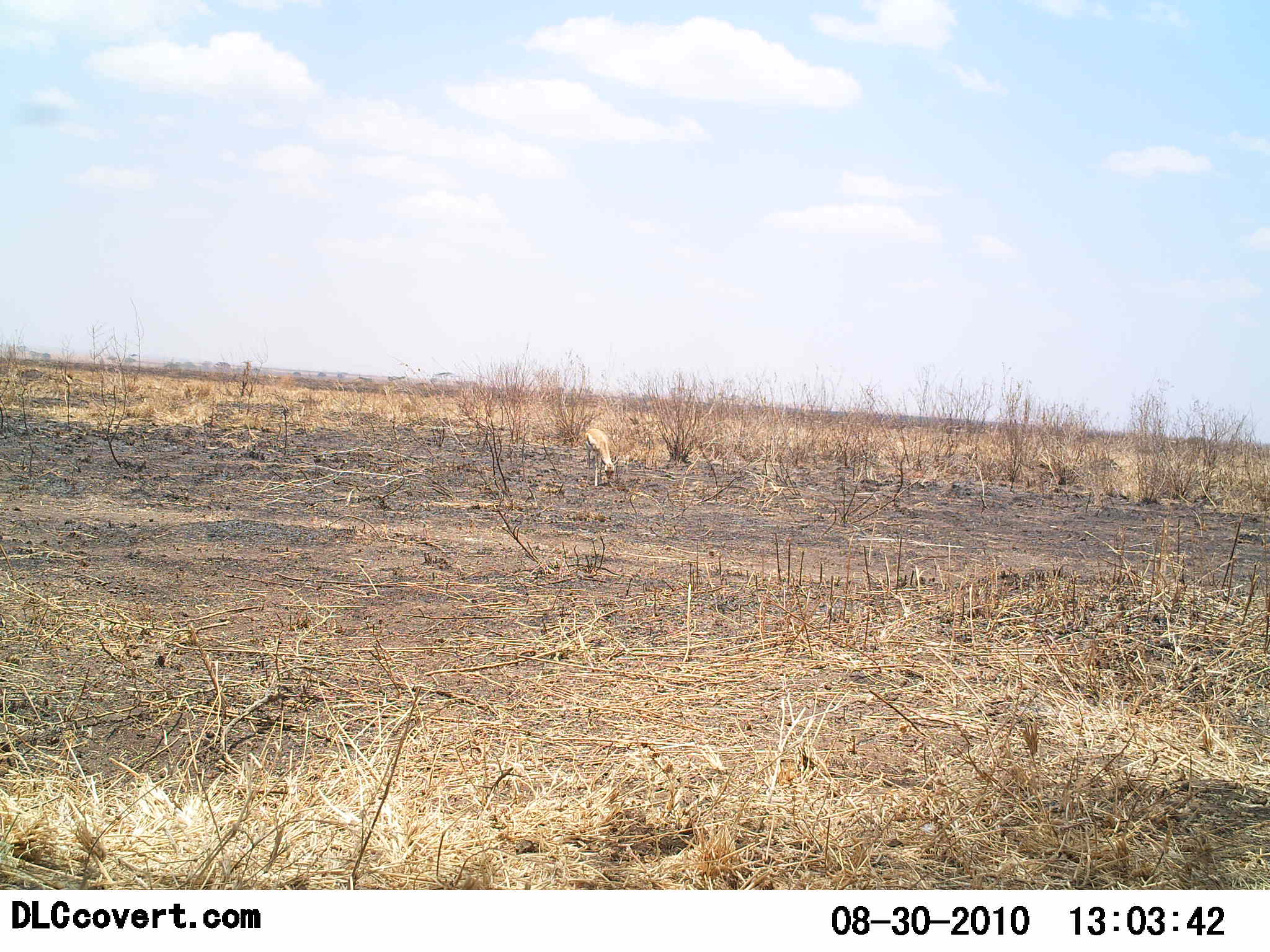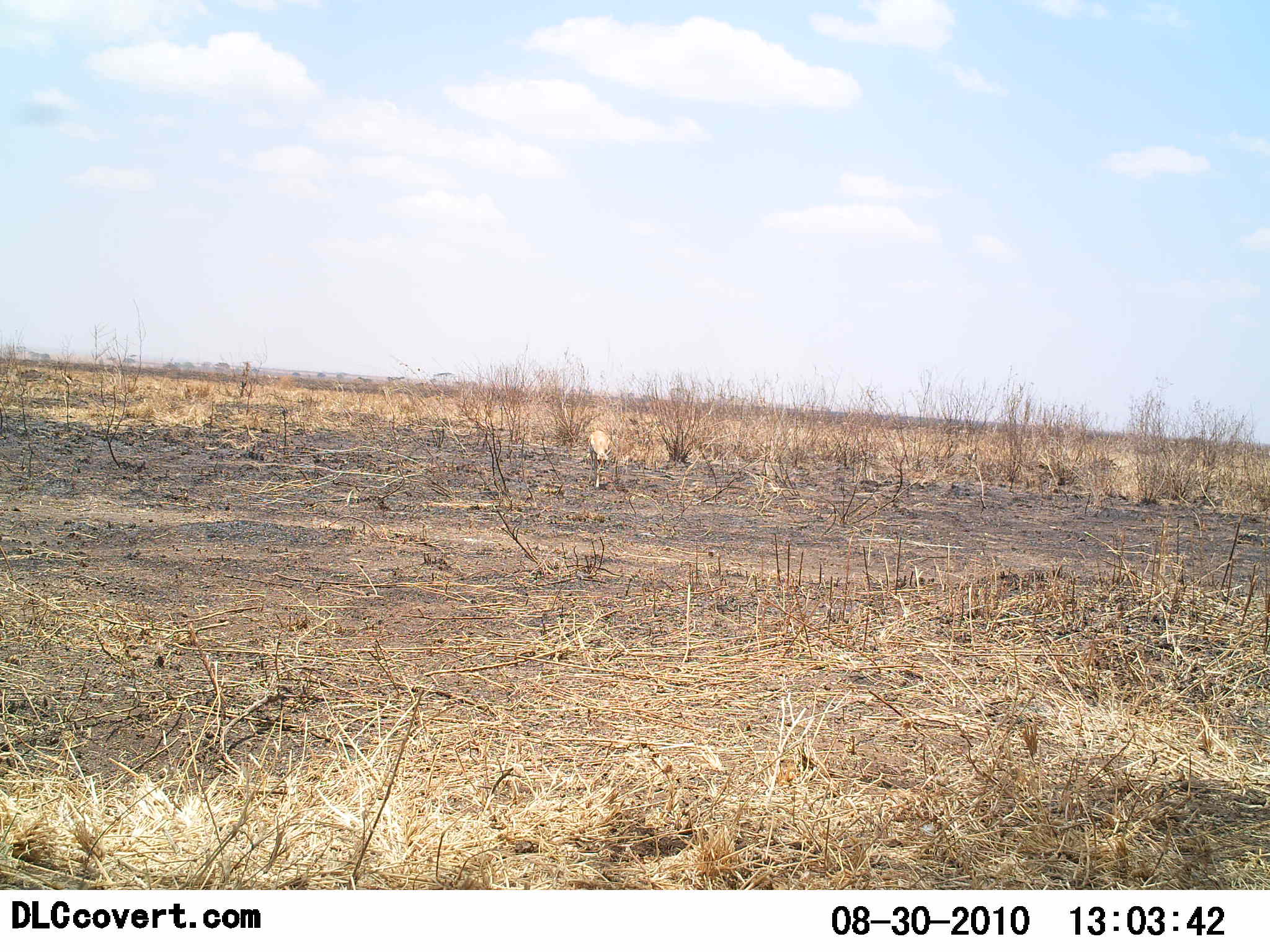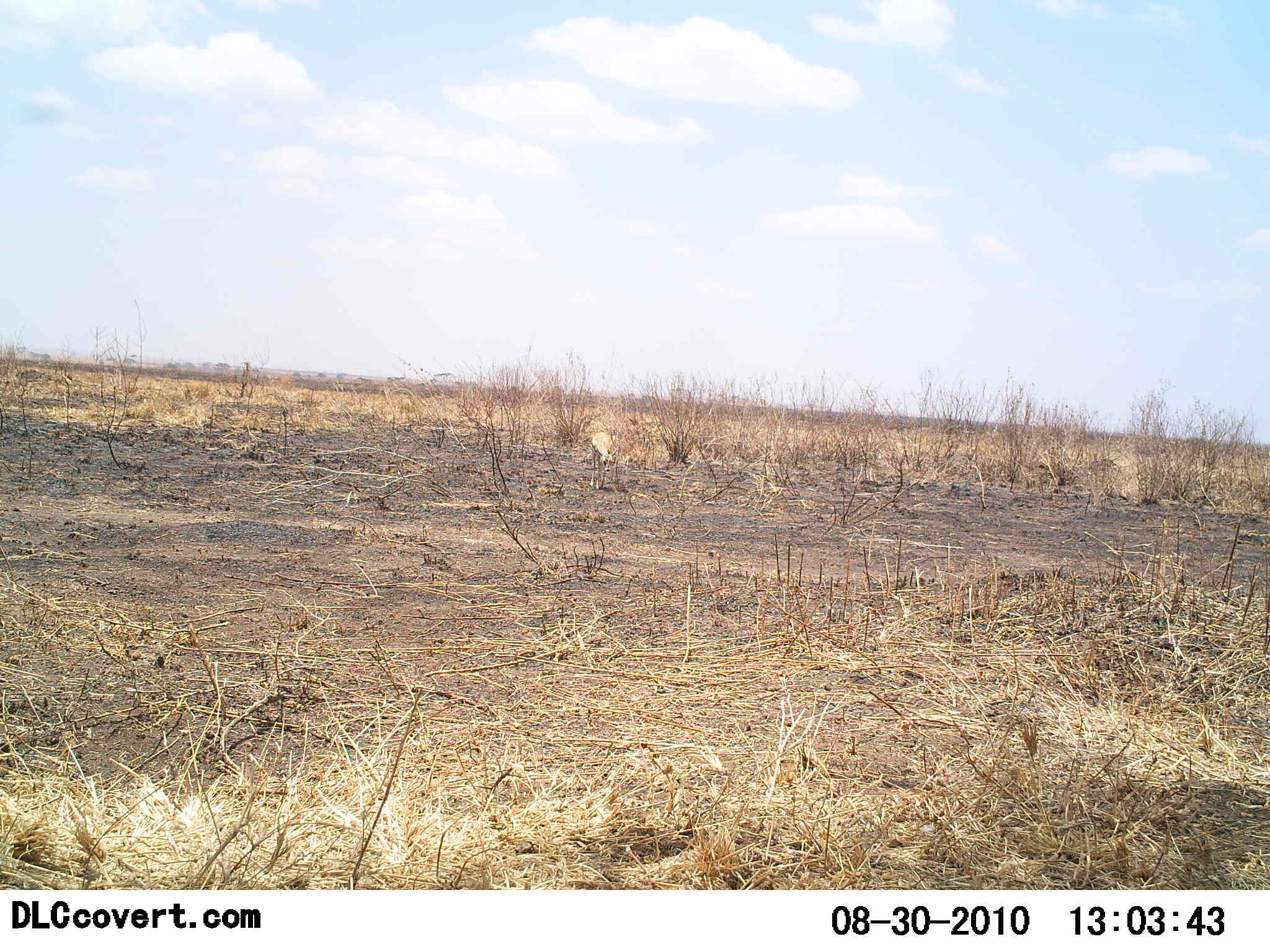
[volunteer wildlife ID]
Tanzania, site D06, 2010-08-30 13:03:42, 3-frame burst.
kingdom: Animalia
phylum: Chordata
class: Mammalia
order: Artiodactyla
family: Bovidae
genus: Eudorcas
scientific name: Eudorcas thomsonii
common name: thomson's gazelle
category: gazellethomsons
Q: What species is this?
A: Gazellethomsons (thomson's gazelle) (Eudorcas thomsonii).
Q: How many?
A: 1.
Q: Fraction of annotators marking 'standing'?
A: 60%.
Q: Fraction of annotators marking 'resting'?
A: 0%.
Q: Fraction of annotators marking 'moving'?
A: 20%.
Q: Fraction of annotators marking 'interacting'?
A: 0%.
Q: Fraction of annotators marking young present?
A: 0%.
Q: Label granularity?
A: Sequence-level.